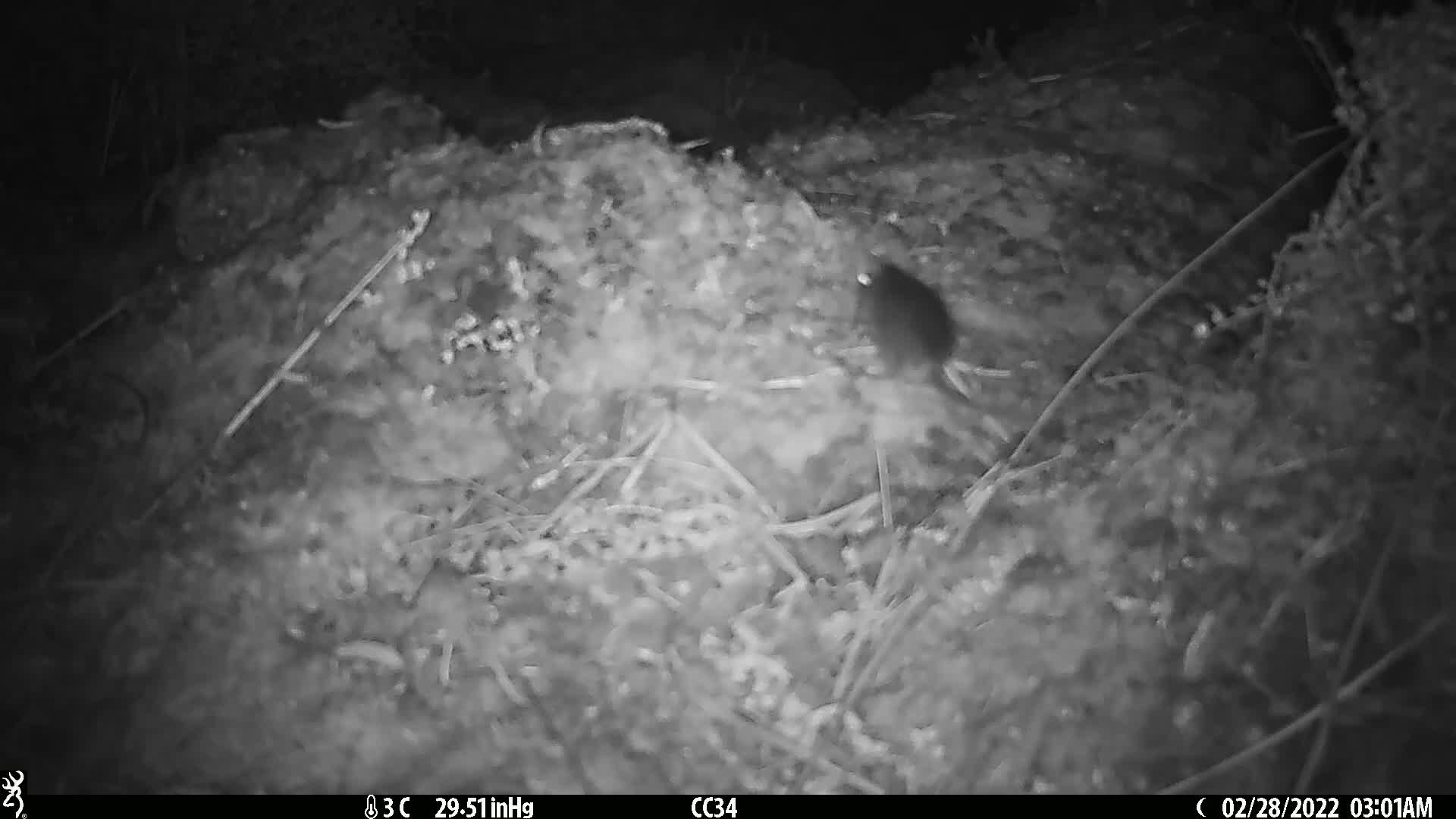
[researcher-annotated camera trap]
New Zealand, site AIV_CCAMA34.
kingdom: Animalia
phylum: Chordata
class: Mammalia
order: Rodentia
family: Muridae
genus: Mus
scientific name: Mus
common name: mouse